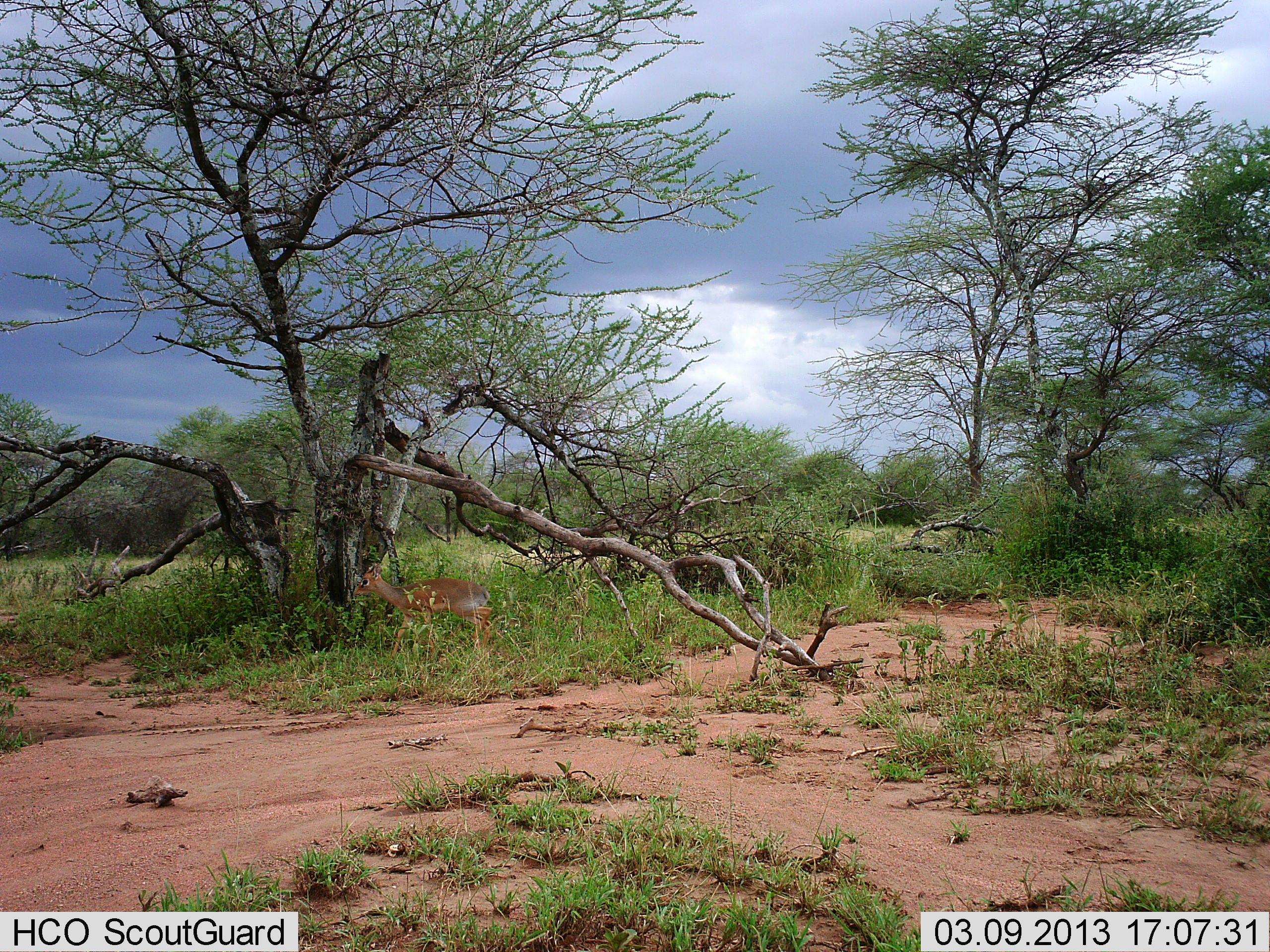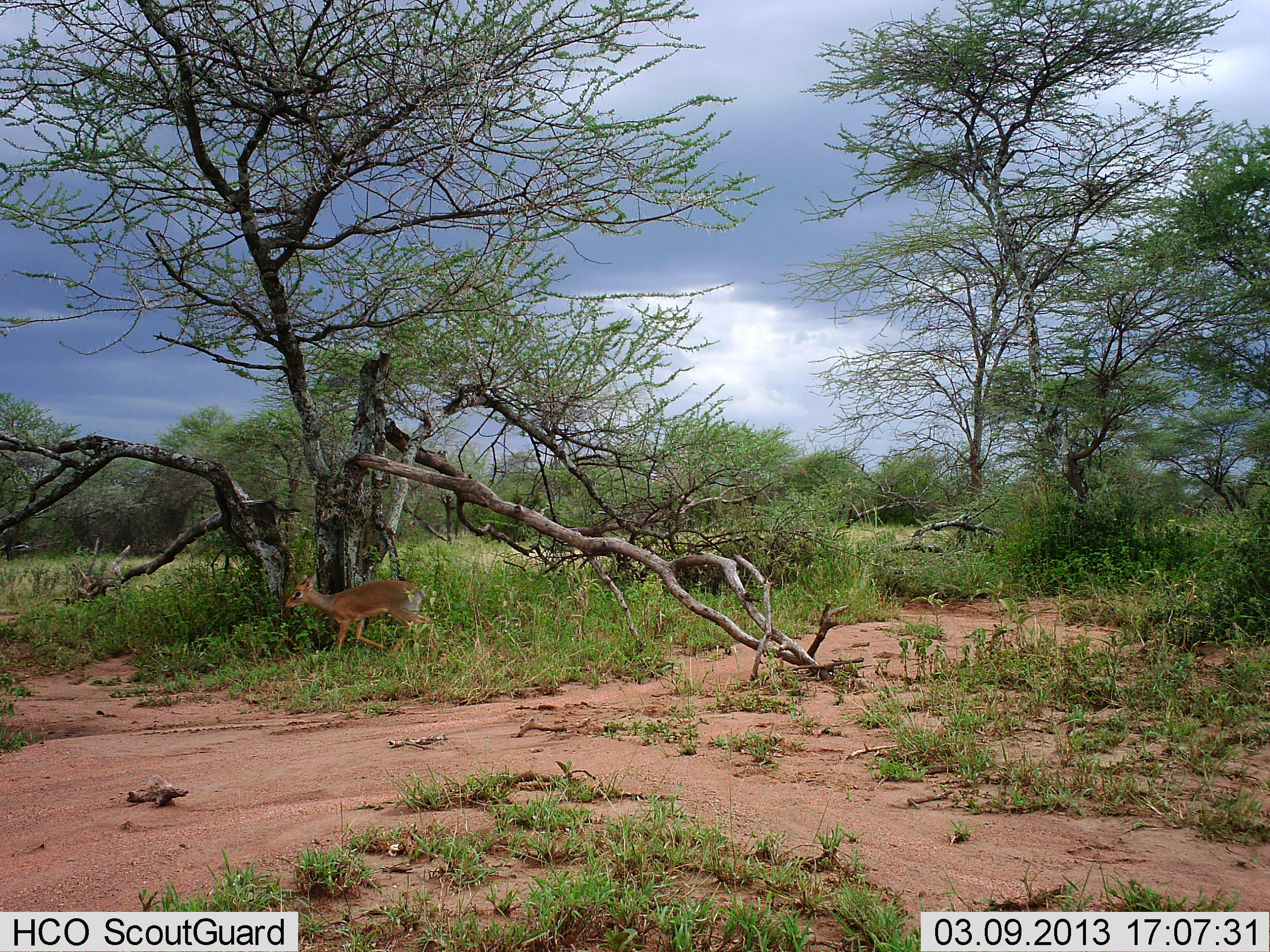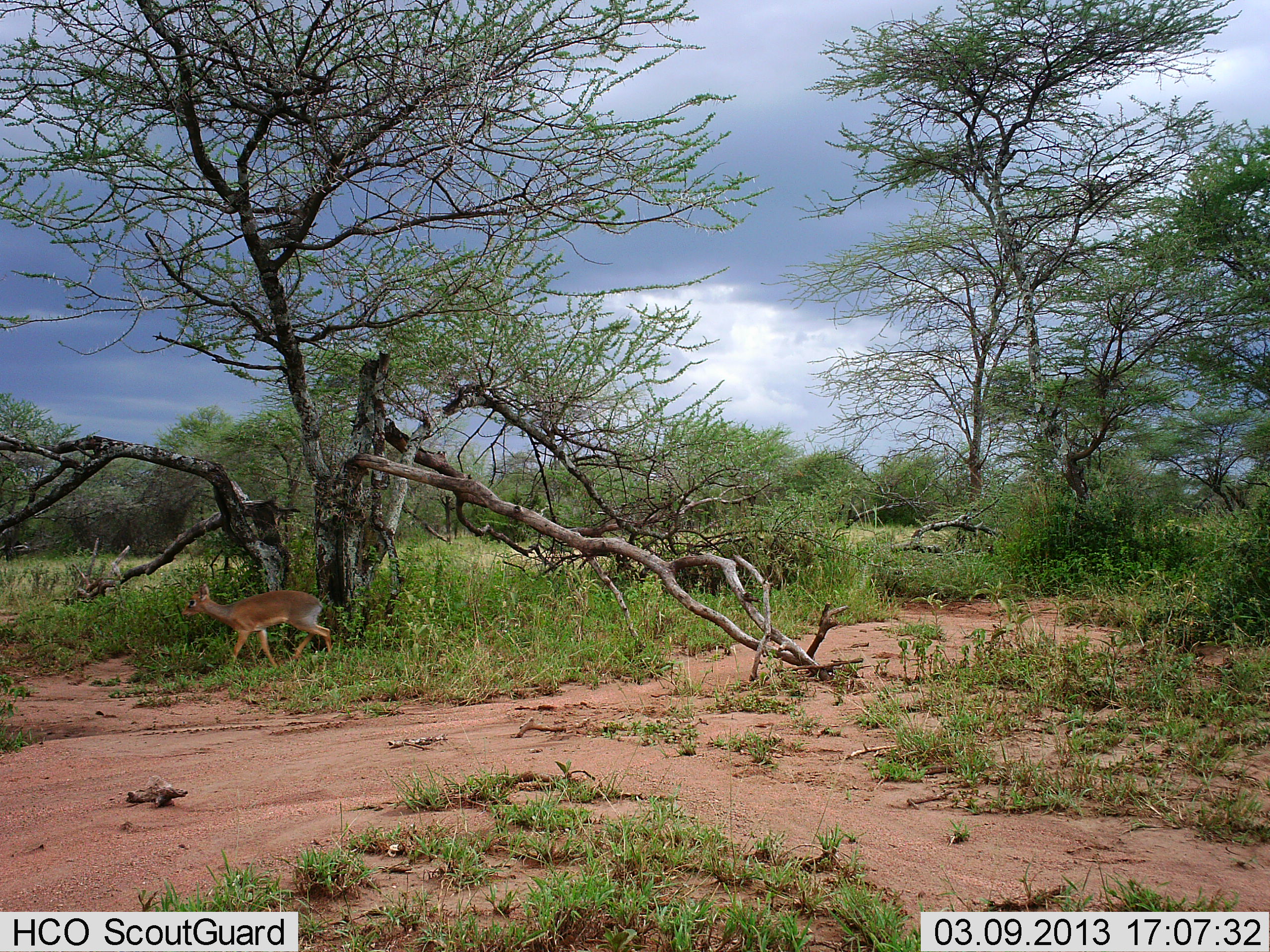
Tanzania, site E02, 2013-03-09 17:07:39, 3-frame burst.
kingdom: Animalia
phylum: Chordata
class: Mammalia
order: Artiodactyla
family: Bovidae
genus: Madoqua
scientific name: Madoqua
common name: dikdik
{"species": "dikdik (Madoqua)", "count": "1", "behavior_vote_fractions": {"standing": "0%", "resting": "0%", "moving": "100%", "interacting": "0%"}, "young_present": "0%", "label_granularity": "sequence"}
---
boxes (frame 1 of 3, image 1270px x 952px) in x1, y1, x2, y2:
animal: 354, 562, 493, 665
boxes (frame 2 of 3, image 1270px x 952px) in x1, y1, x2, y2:
animal: 283, 571, 438, 659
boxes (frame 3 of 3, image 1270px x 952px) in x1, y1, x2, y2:
animal: 181, 580, 334, 668